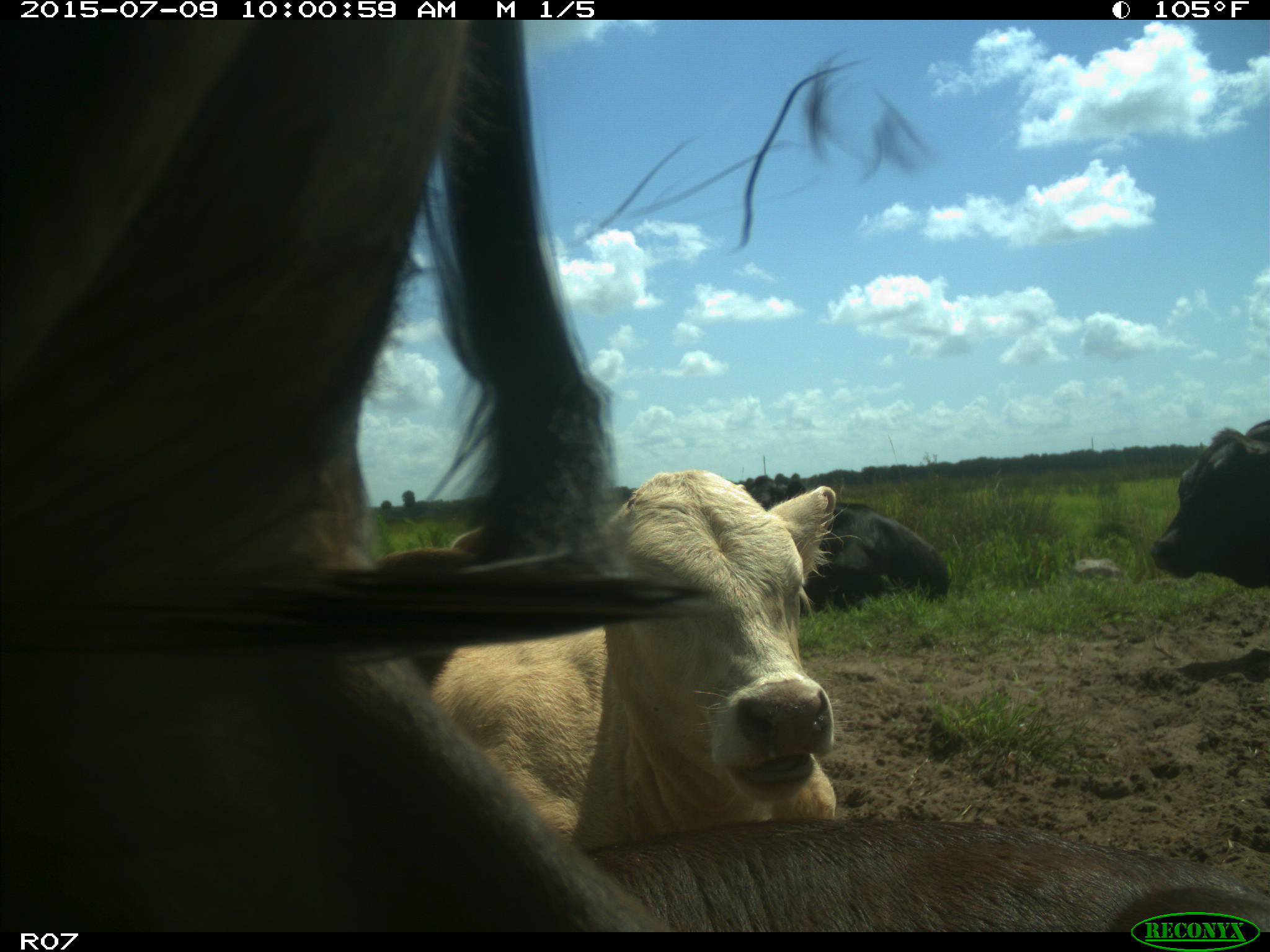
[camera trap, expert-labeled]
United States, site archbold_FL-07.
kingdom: Animalia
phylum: Chordata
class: Mammalia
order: Artiodactyla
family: Bovidae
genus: Bos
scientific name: Bos taurus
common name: domestic cow